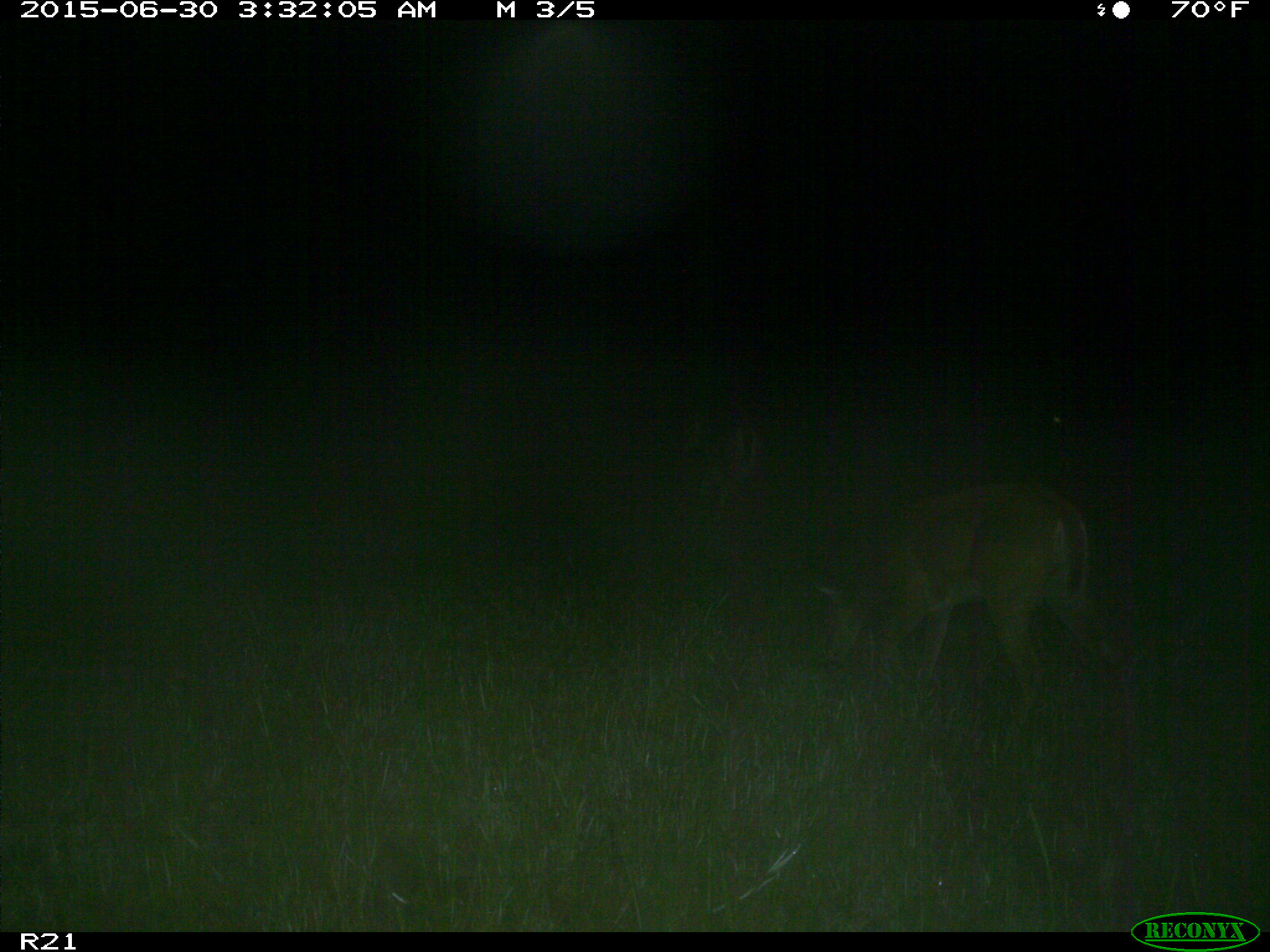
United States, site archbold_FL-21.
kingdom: Animalia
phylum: Chordata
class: Mammalia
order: Artiodactyla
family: Cervidae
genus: Odocoileus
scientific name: Odocoileus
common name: deer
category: unidentified deer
Unidentified deer (deer) (Odocoileus).